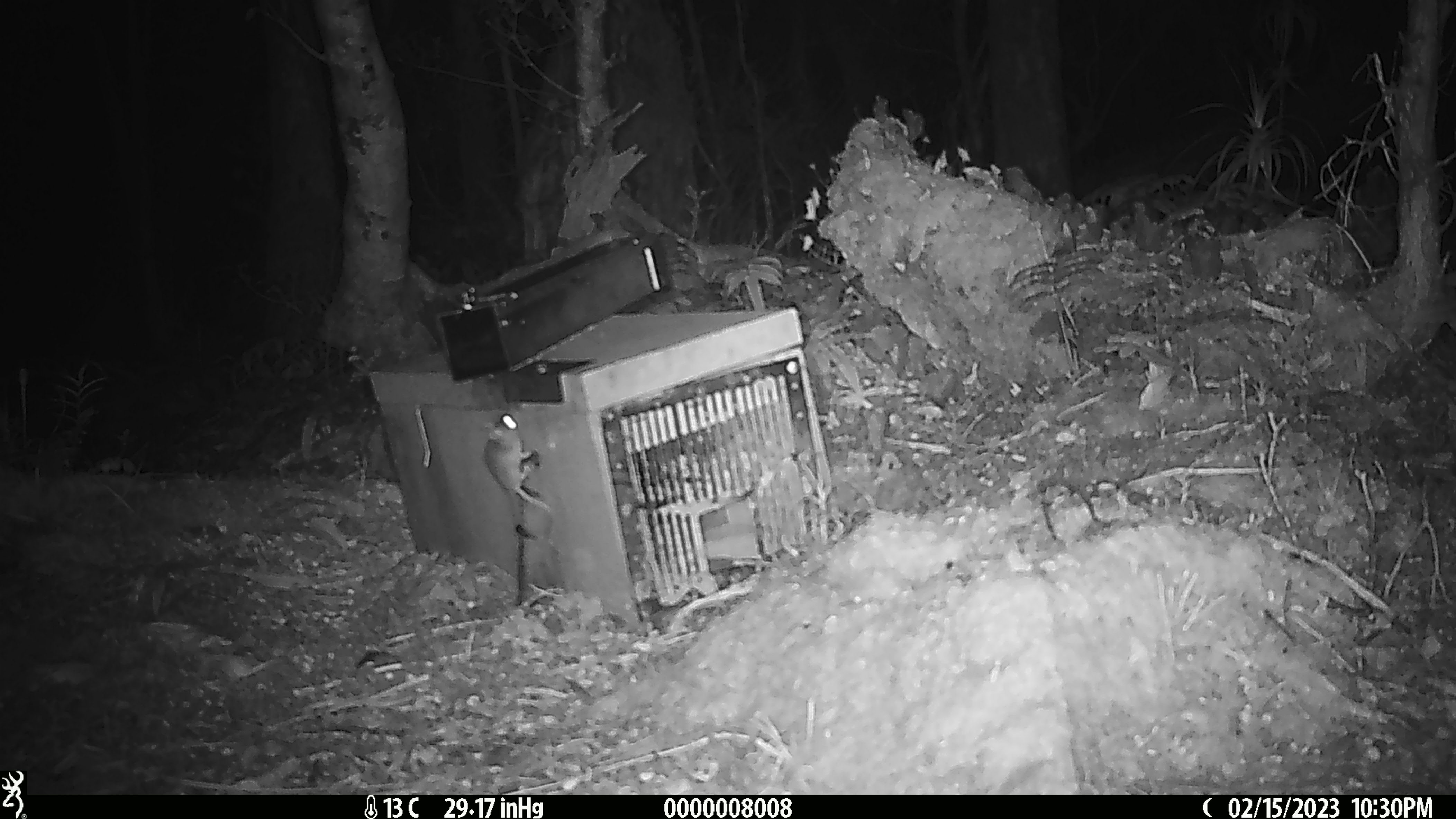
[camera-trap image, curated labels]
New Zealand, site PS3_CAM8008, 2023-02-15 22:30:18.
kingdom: Animalia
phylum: Chordata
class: Mammalia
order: Rodentia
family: Muridae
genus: Mus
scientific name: Mus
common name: mouse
Mouse (Mus).